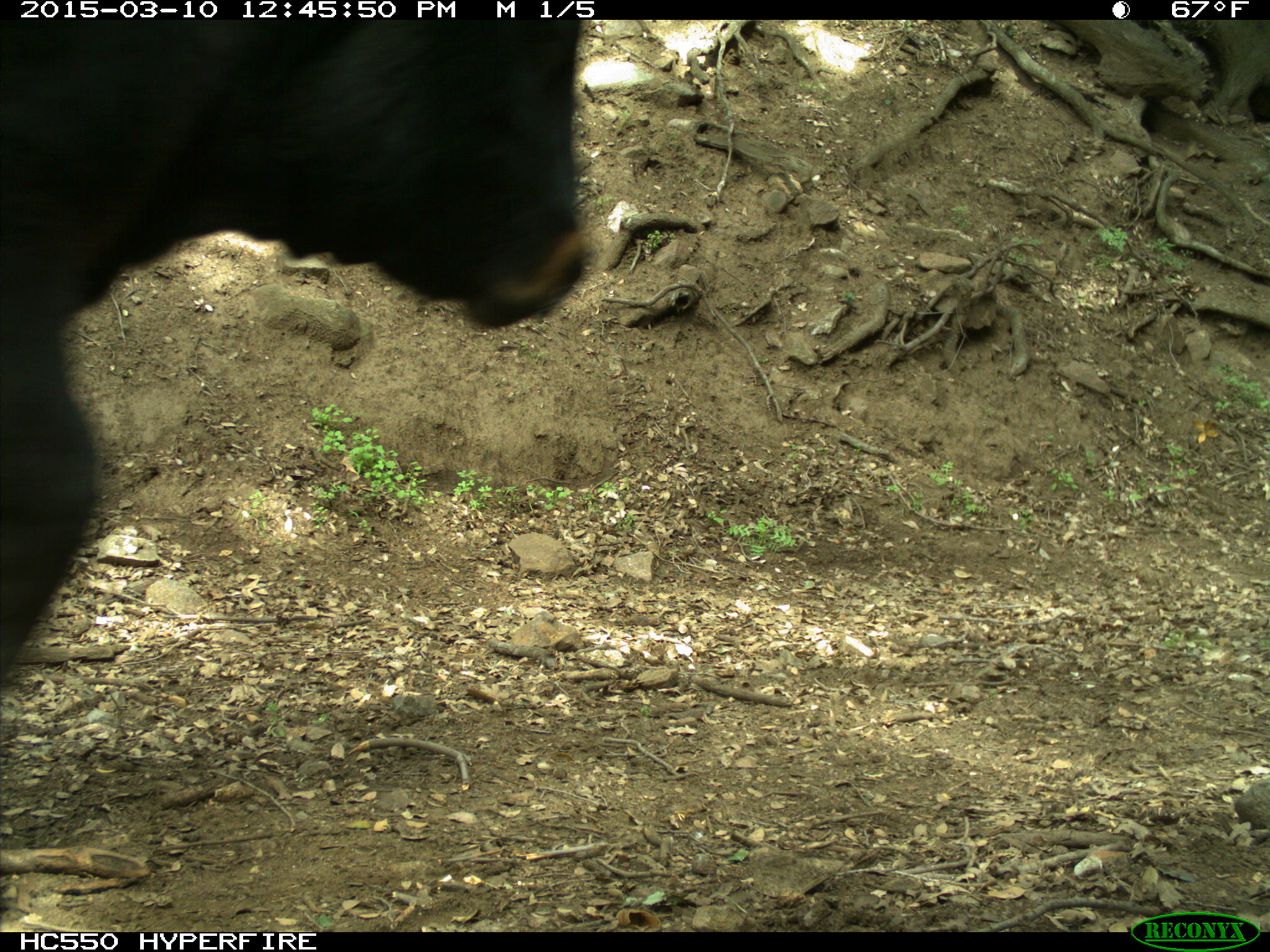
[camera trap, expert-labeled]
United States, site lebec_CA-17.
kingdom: Animalia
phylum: Chordata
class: Mammalia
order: Artiodactyla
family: Bovidae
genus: Bos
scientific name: Bos taurus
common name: domestic cow